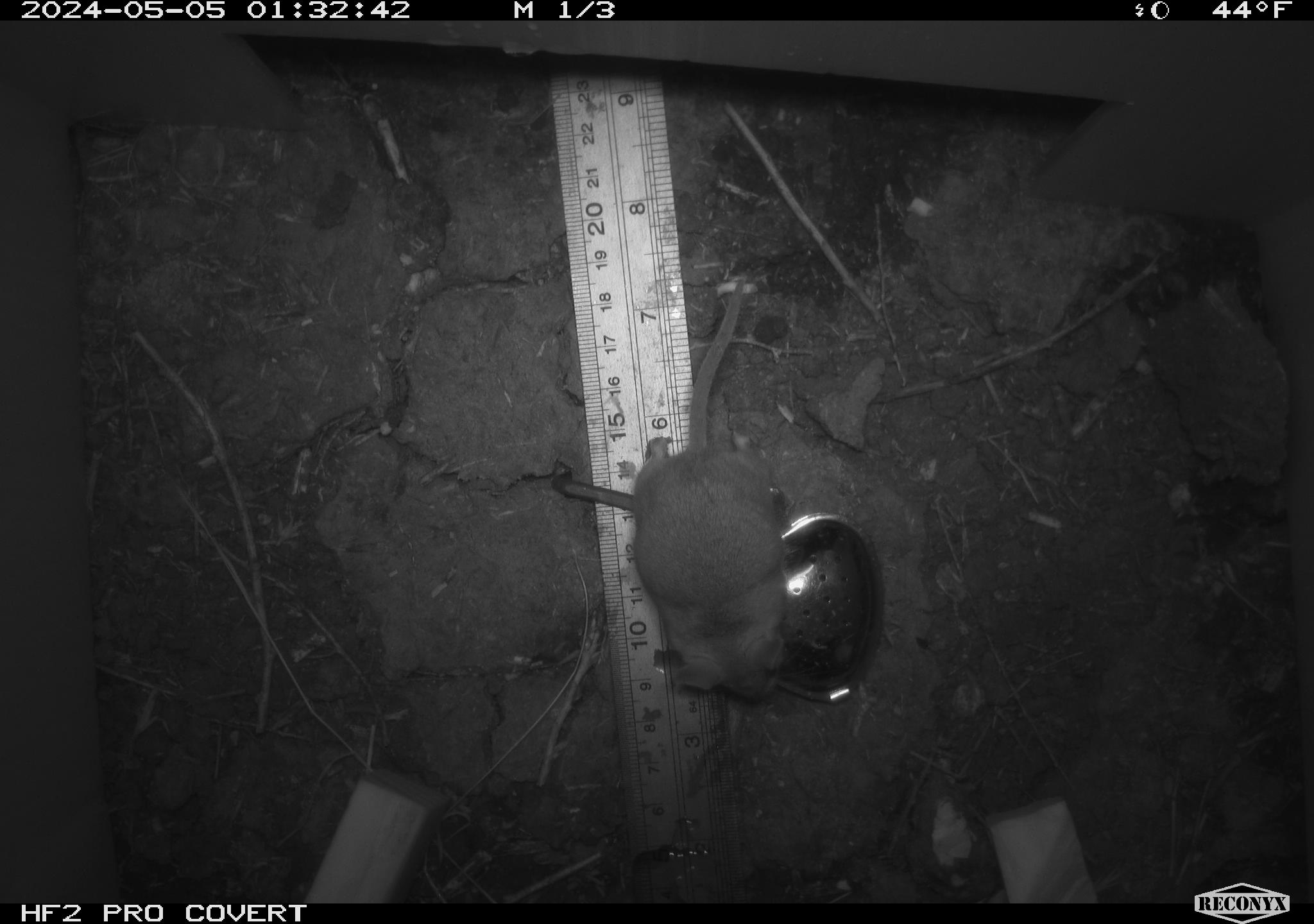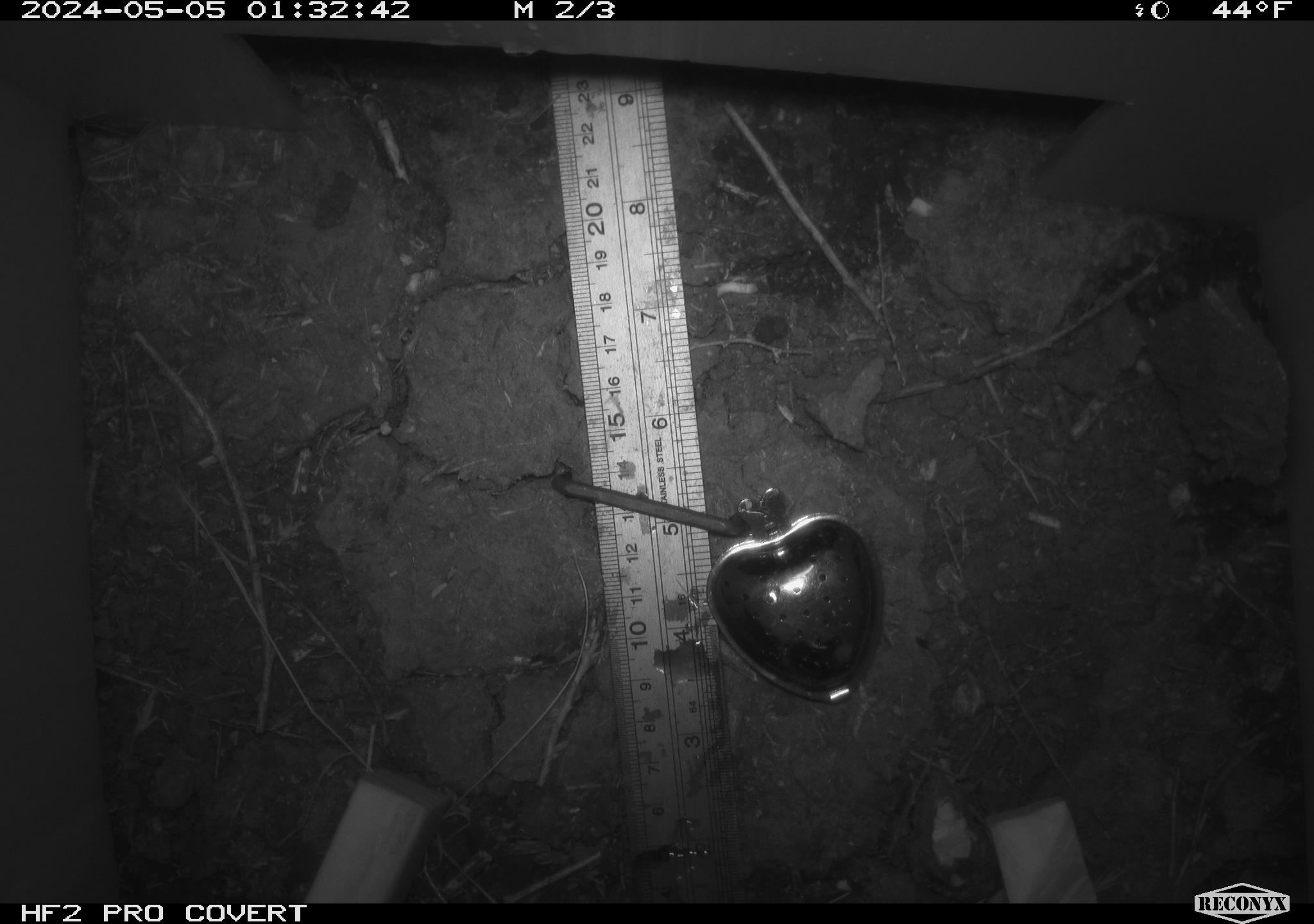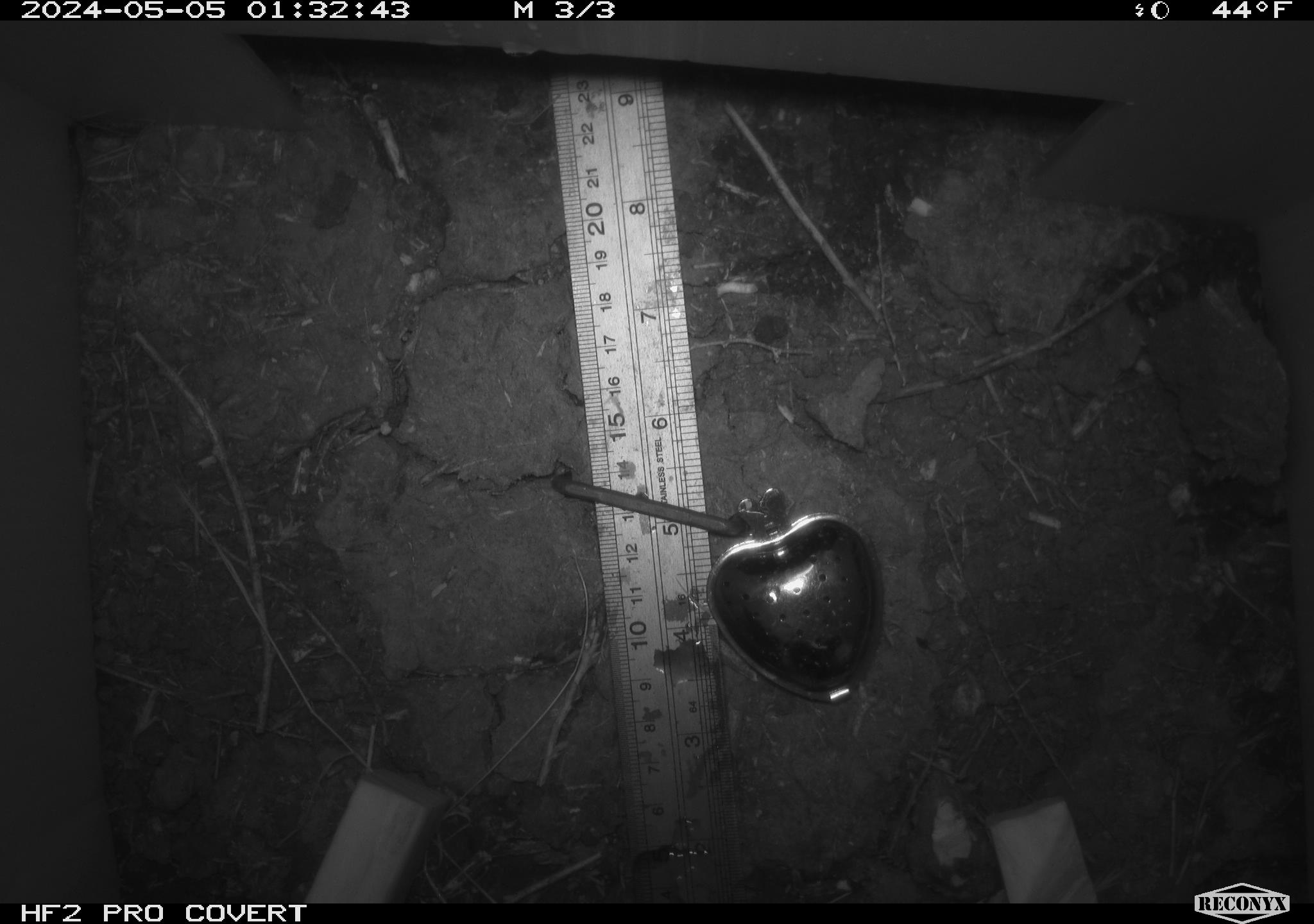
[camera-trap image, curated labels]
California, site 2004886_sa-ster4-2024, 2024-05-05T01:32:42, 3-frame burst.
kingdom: Animalia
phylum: Chordata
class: Mammalia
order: Rodentia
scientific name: Rodentia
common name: mouse species